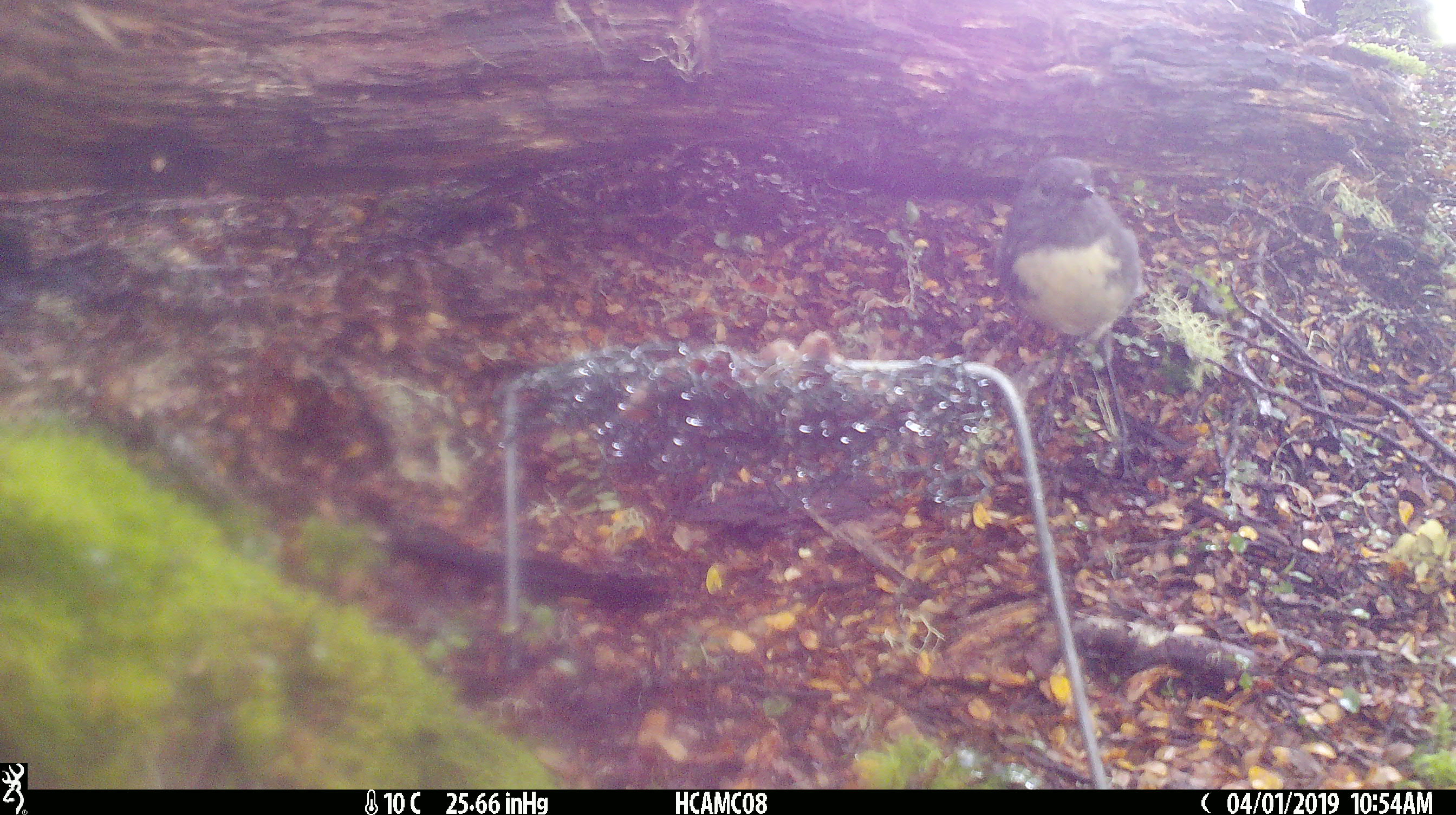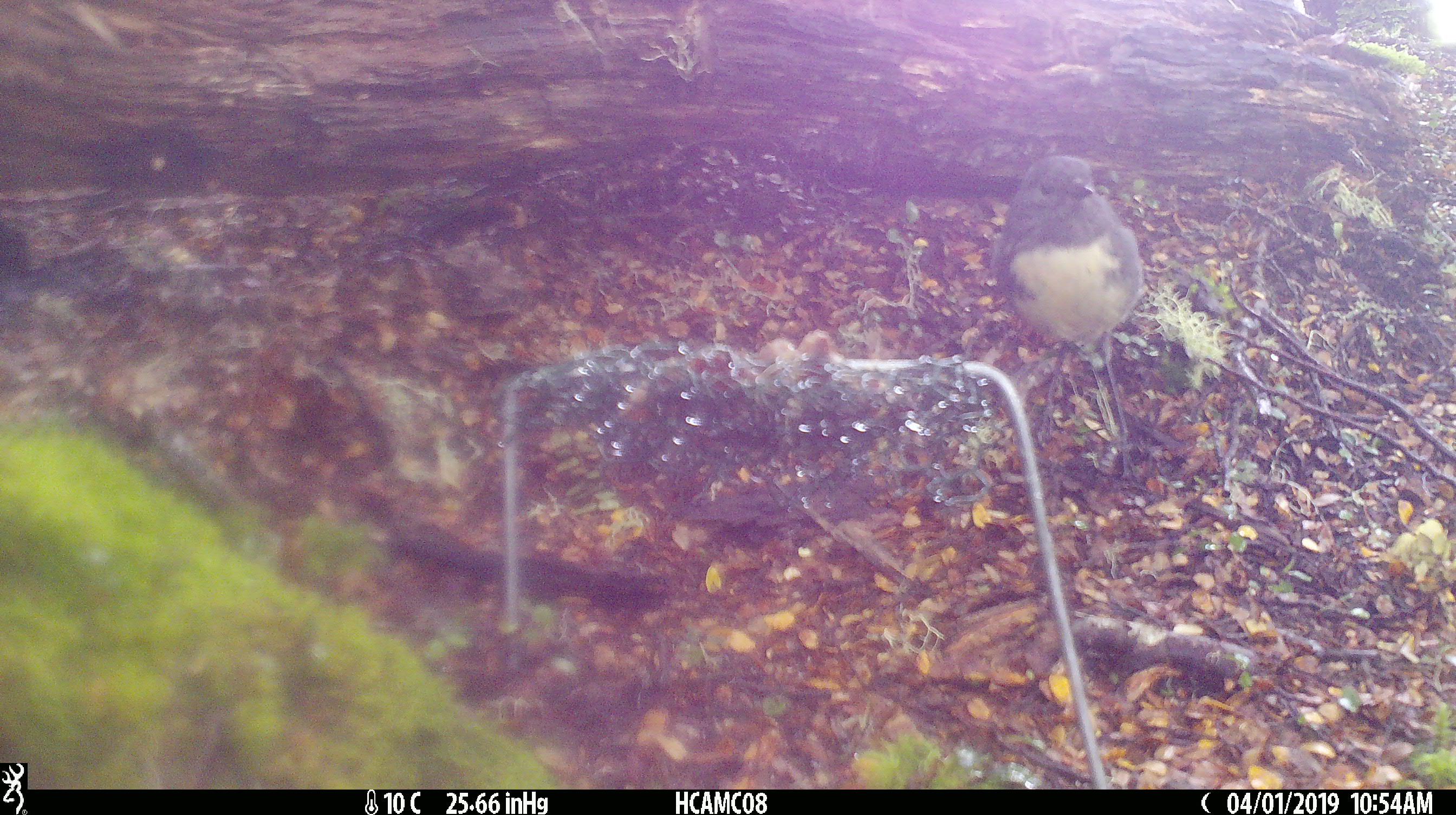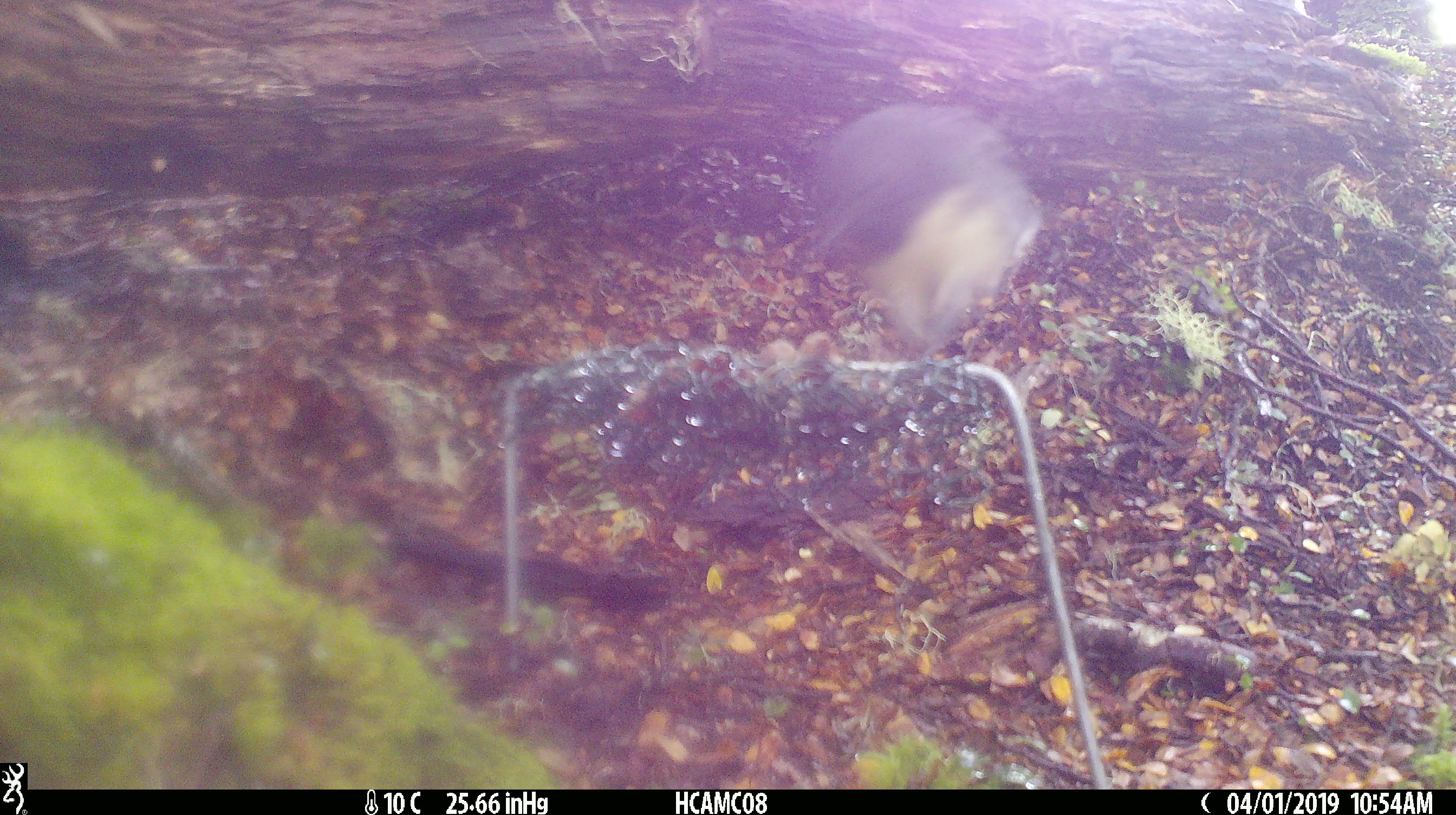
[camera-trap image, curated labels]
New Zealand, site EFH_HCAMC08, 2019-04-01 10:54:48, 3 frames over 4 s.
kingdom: Animalia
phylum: Chordata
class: Aves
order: Passeriformes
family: Petroicidae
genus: Petroica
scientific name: Petroica australis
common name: new zealand robin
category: robin